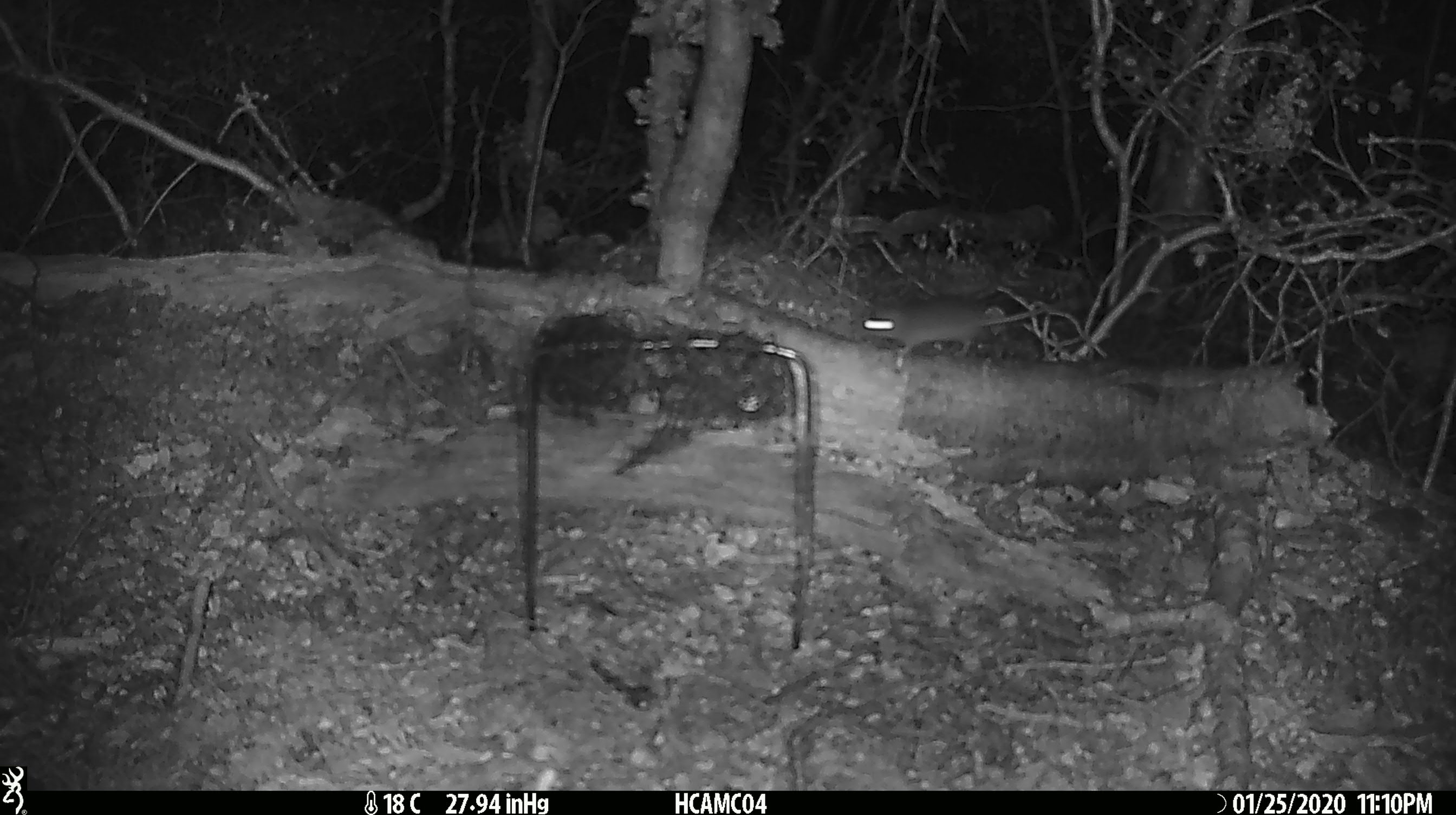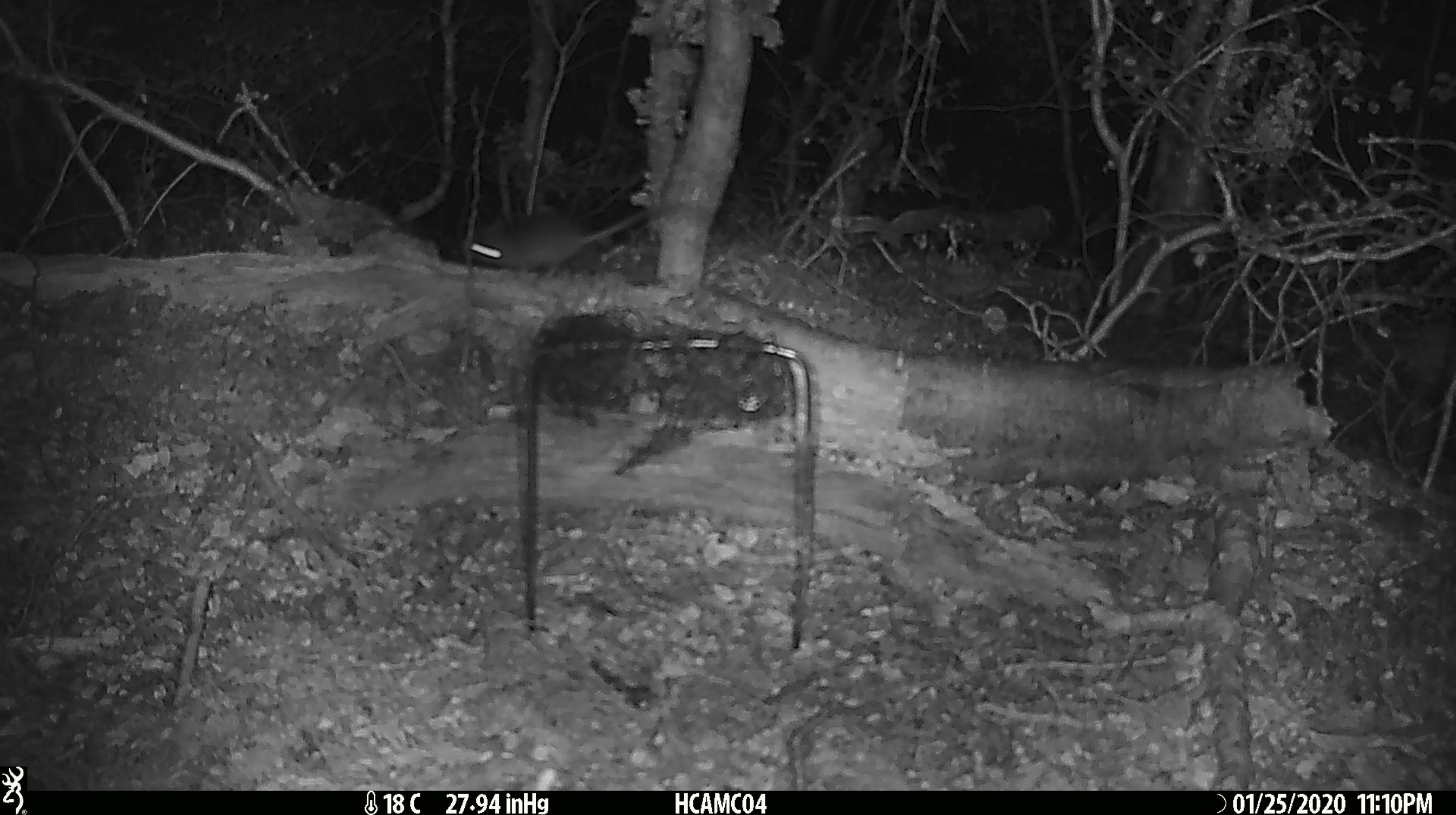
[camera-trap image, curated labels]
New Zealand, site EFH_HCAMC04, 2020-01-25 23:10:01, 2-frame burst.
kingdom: Animalia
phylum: Chordata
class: Mammalia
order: Rodentia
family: Muridae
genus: Mus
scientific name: Mus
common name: mouse